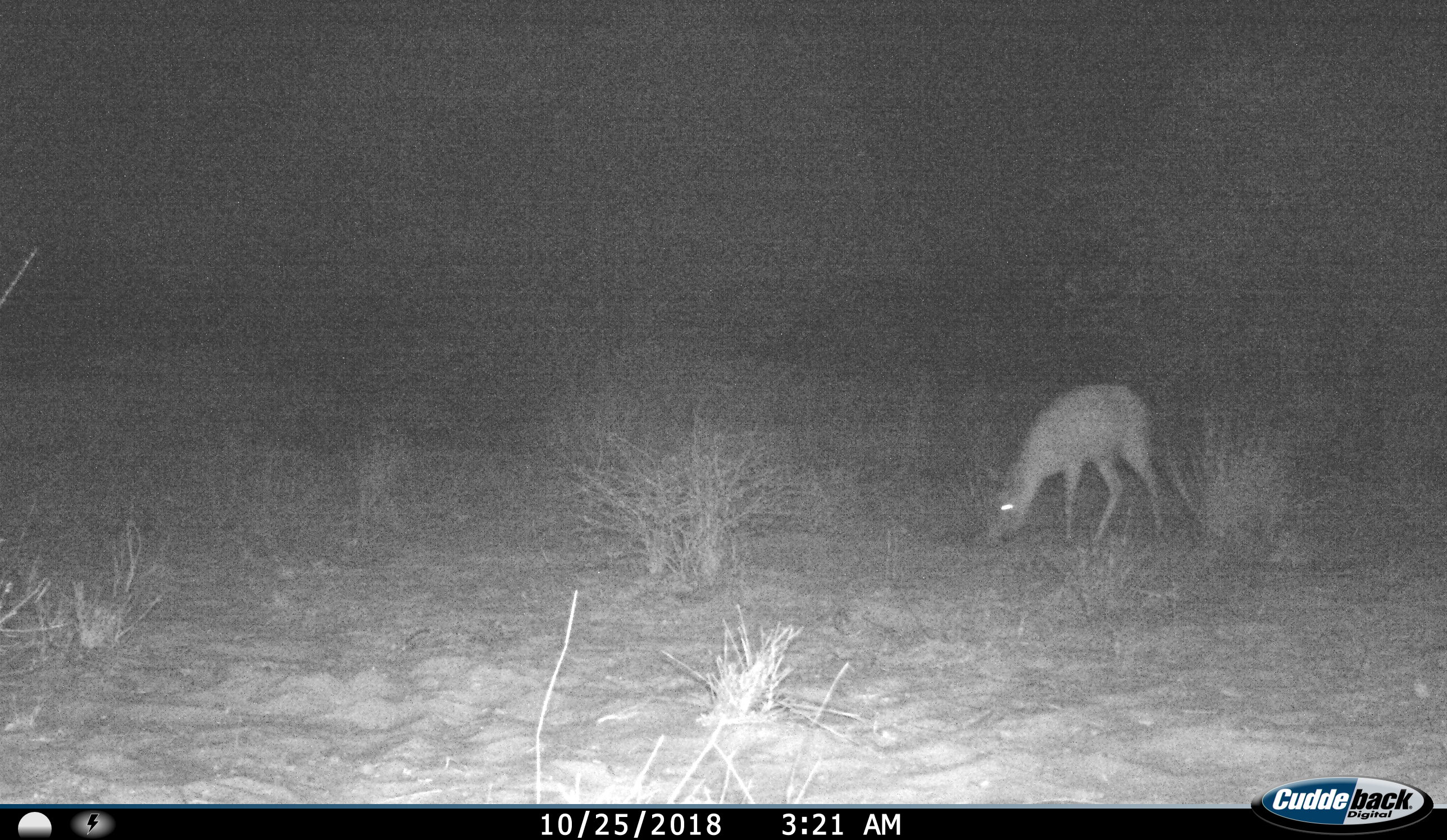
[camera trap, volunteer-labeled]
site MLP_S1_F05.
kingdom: Animalia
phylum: Chordata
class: Mammalia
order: Artiodactyla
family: Bovidae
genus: Raphicerus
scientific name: Raphicerus campestris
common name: steenbok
Steenbok (Raphicerus campestris), count 1. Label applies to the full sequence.